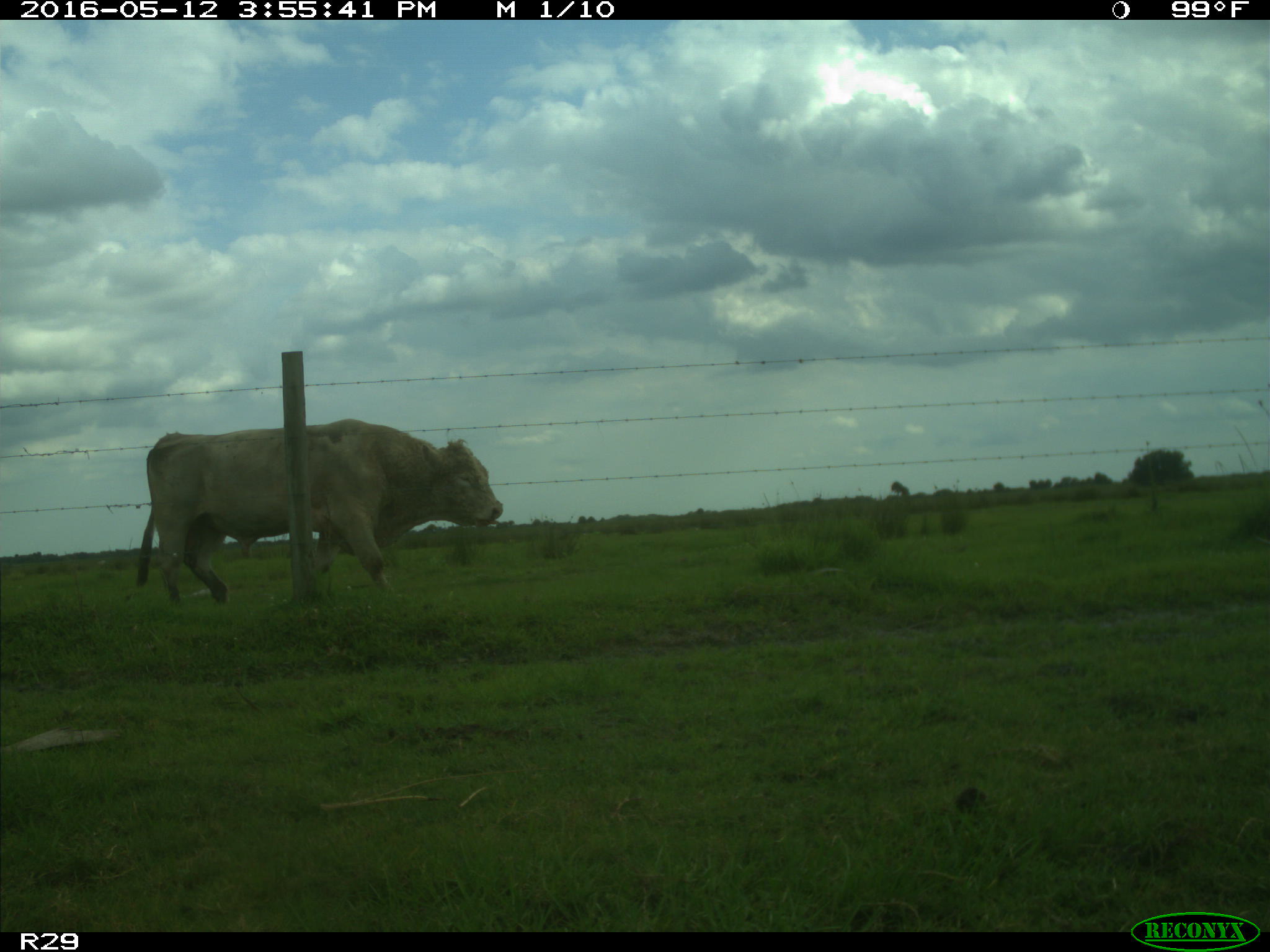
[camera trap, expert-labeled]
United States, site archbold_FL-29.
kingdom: Animalia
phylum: Chordata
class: Mammalia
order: Artiodactyla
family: Bovidae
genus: Bos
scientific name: Bos taurus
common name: domestic cow